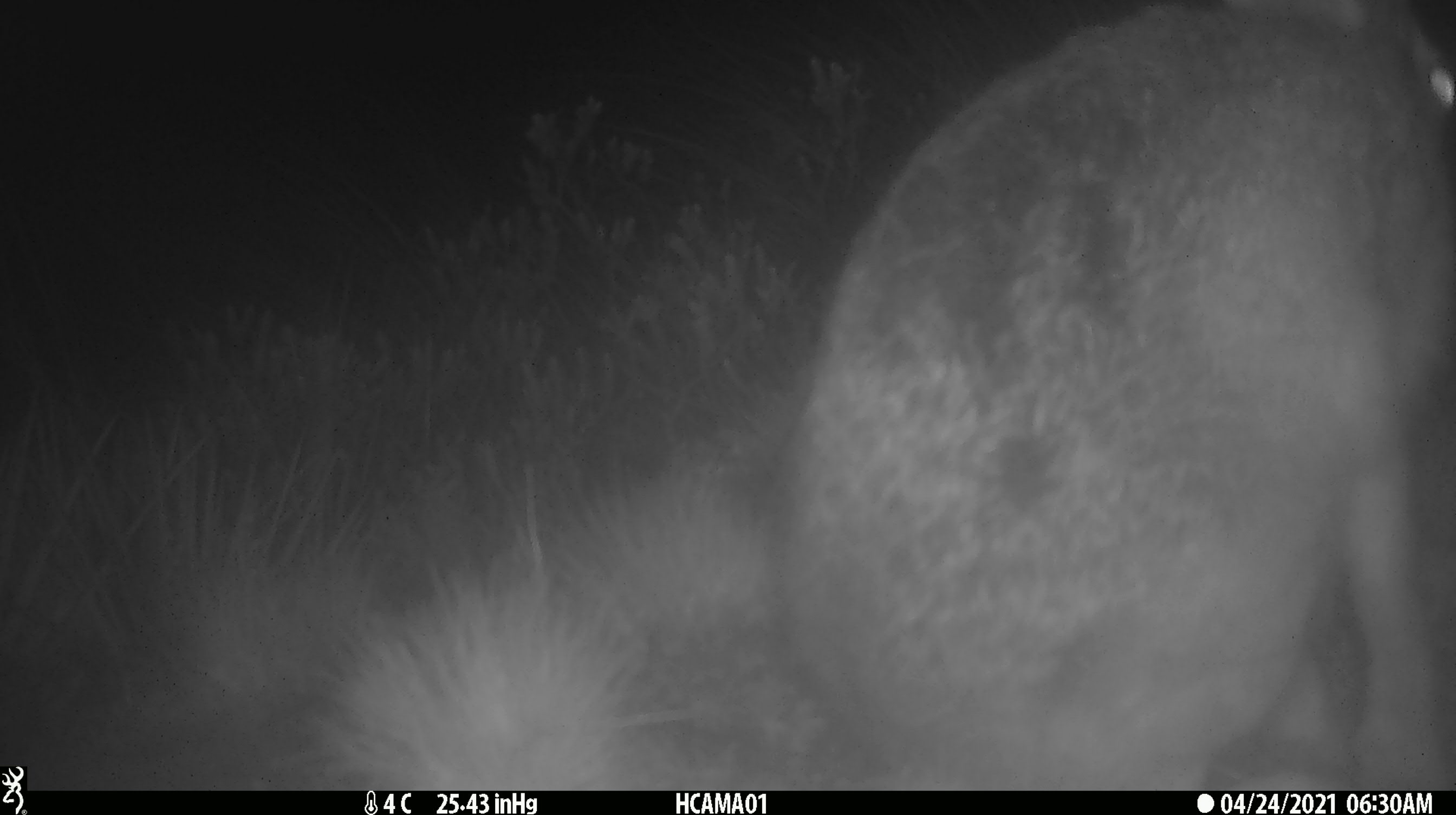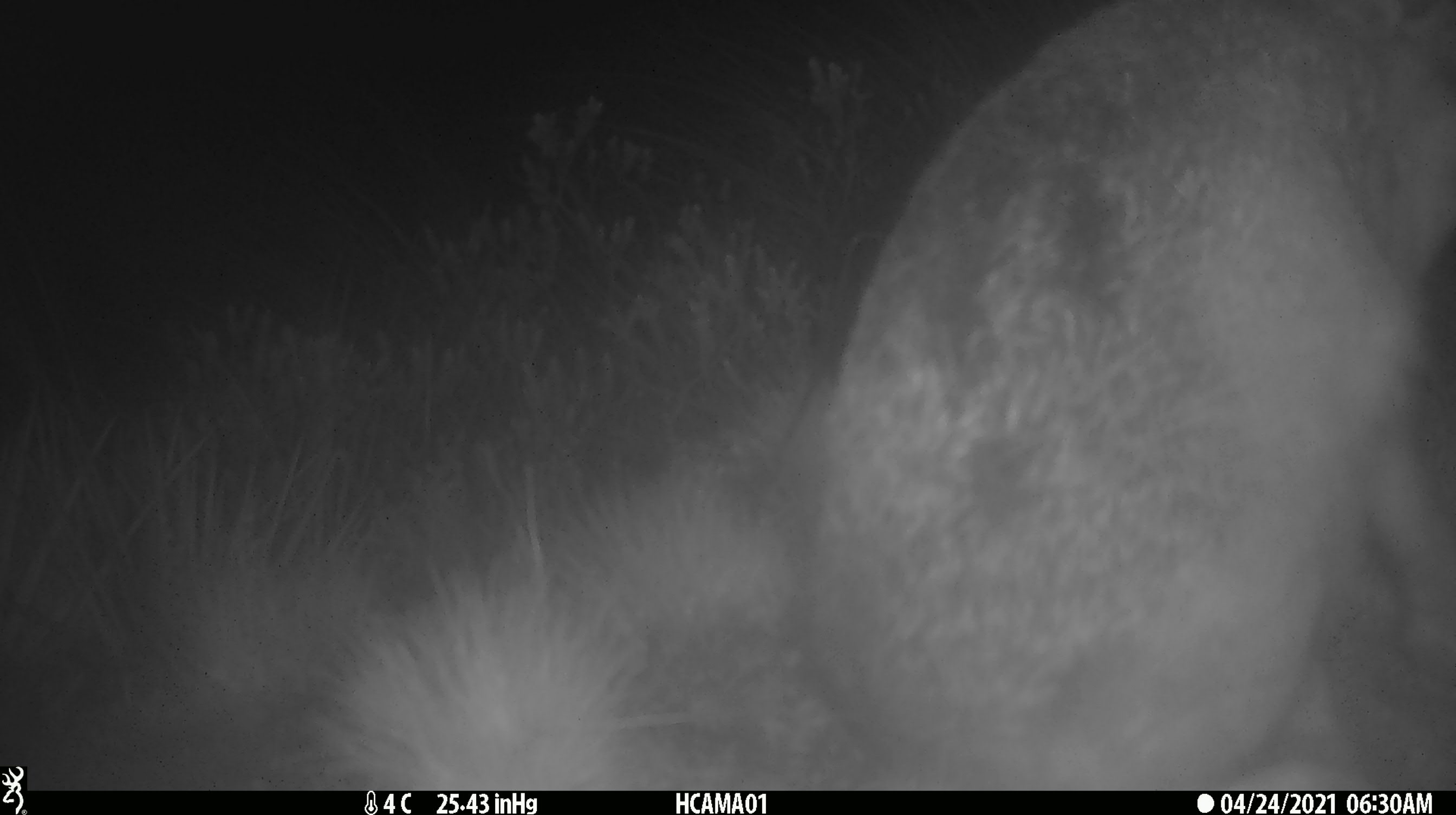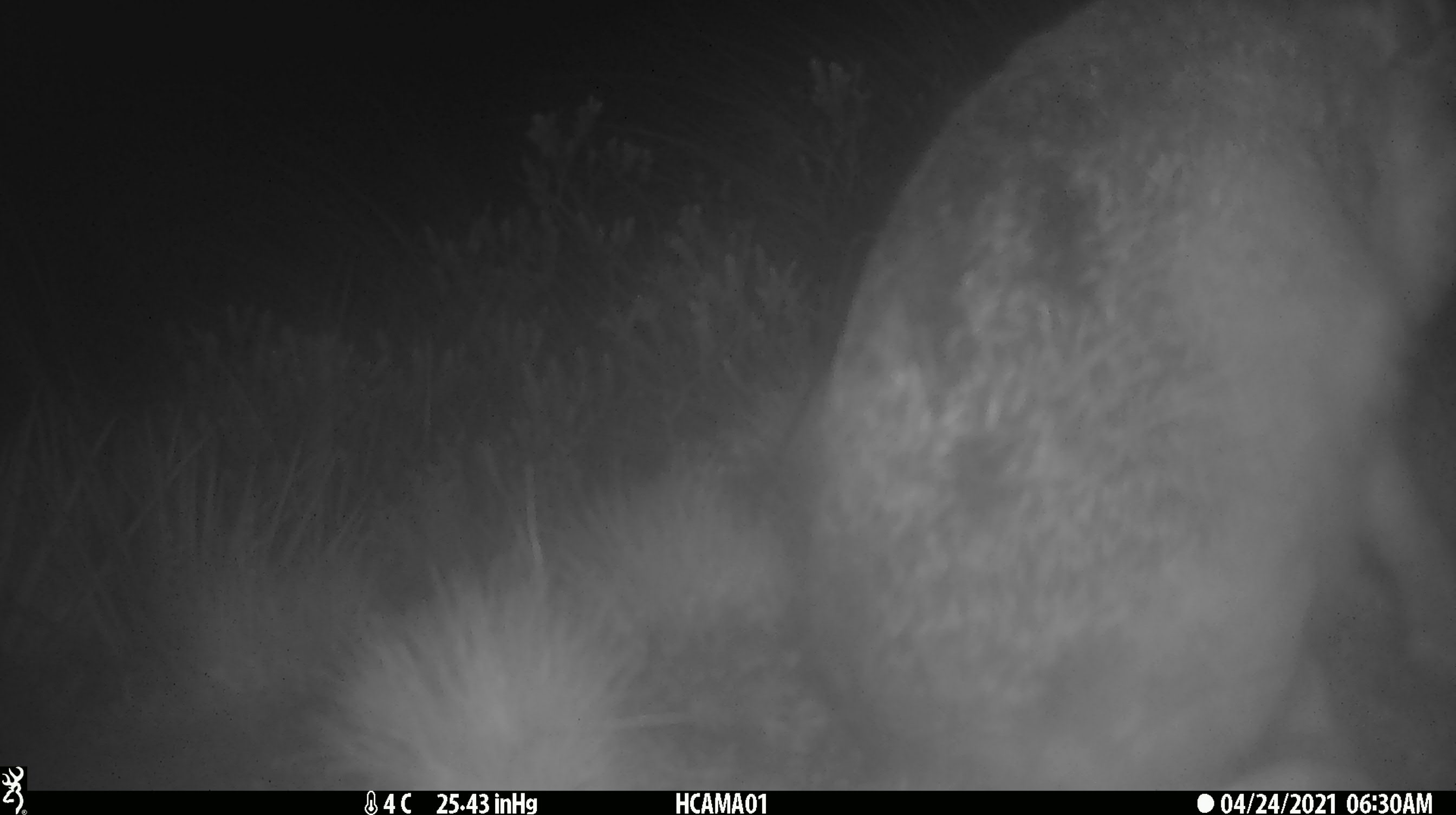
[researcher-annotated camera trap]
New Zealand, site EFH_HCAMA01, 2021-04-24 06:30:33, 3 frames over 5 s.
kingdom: Animalia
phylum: Chordata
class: Mammalia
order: Lagomorpha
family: Leporidae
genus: Lepus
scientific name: Lepus europaeus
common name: brown hare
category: hare